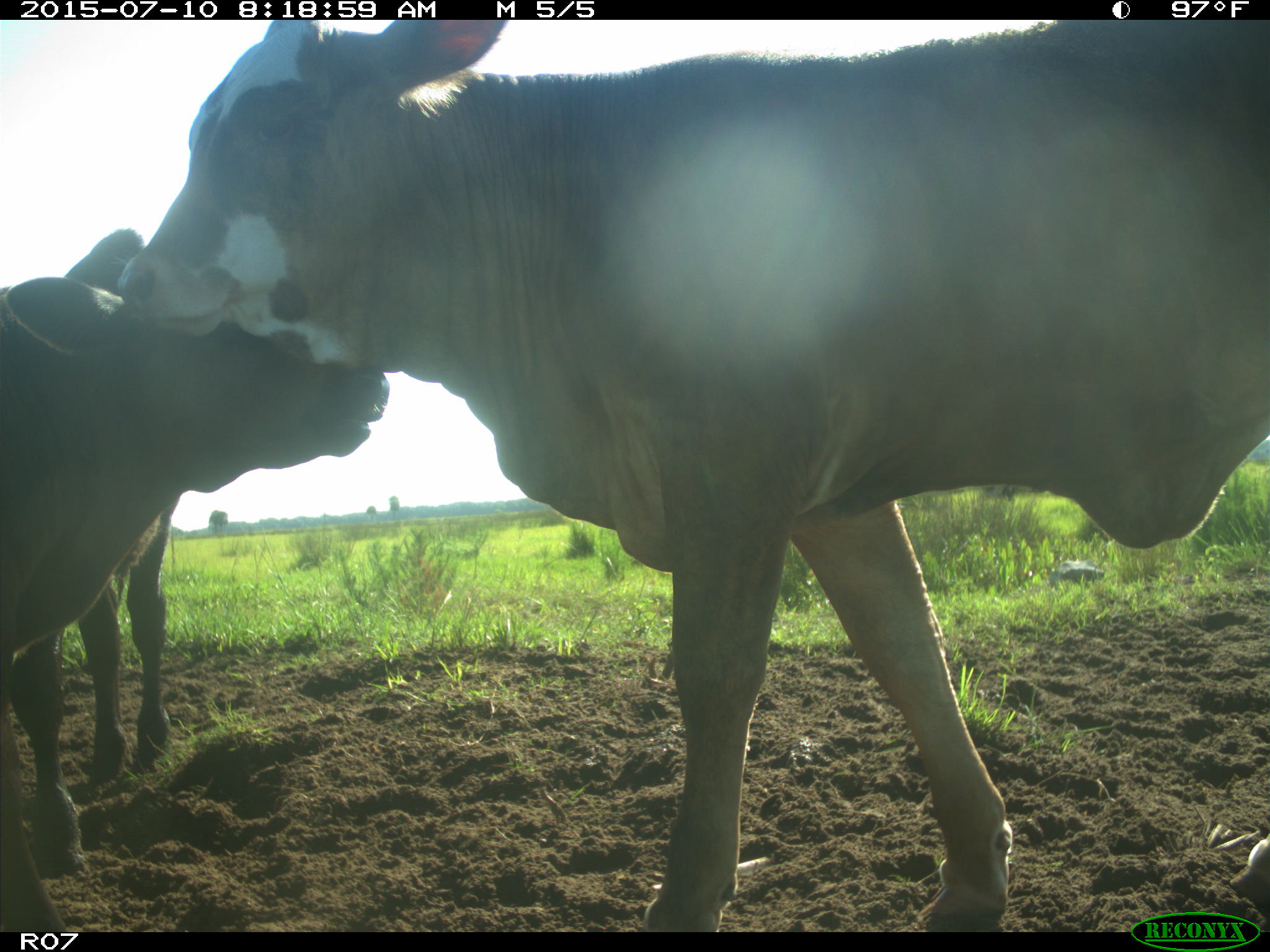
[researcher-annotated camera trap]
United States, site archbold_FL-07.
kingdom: Animalia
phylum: Chordata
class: Mammalia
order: Artiodactyla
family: Bovidae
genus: Bos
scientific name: Bos taurus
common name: domestic cow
Bos taurus (domestic cow).